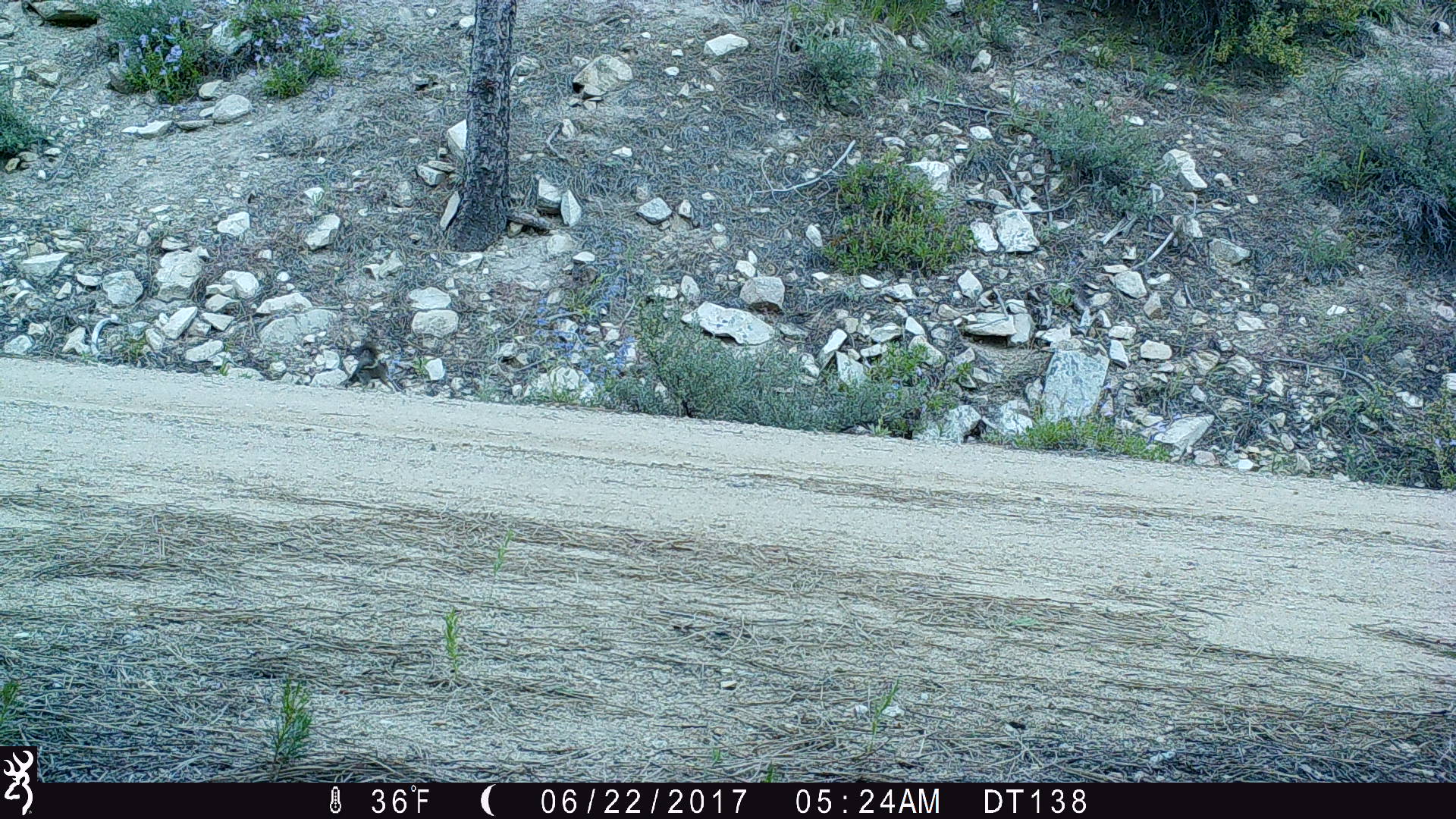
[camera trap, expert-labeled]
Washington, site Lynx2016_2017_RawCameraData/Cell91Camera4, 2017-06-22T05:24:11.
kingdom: Animalia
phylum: Chordata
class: Mammalia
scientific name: Mammalia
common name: small mammal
Small mammal (Mammalia). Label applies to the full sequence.